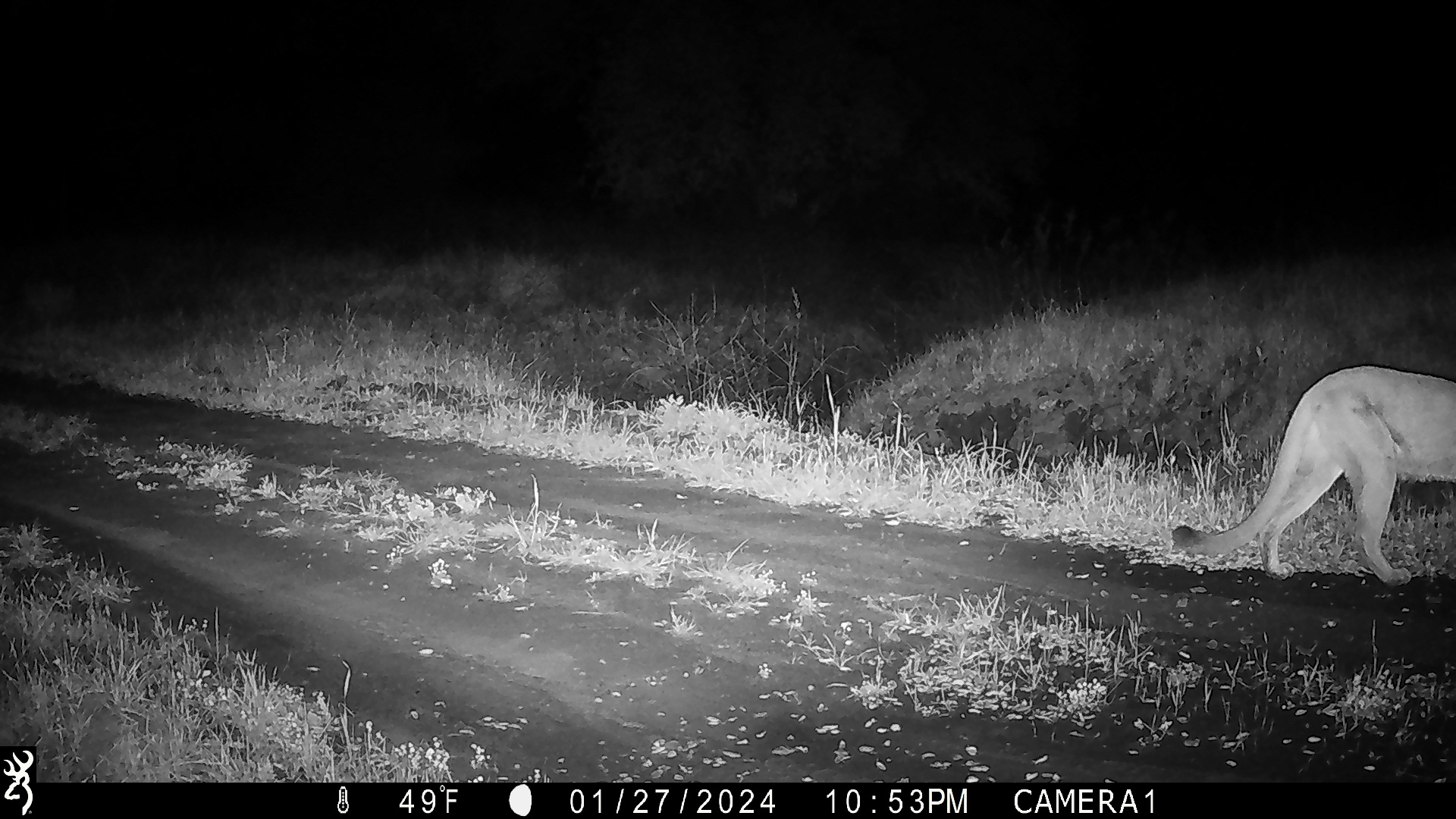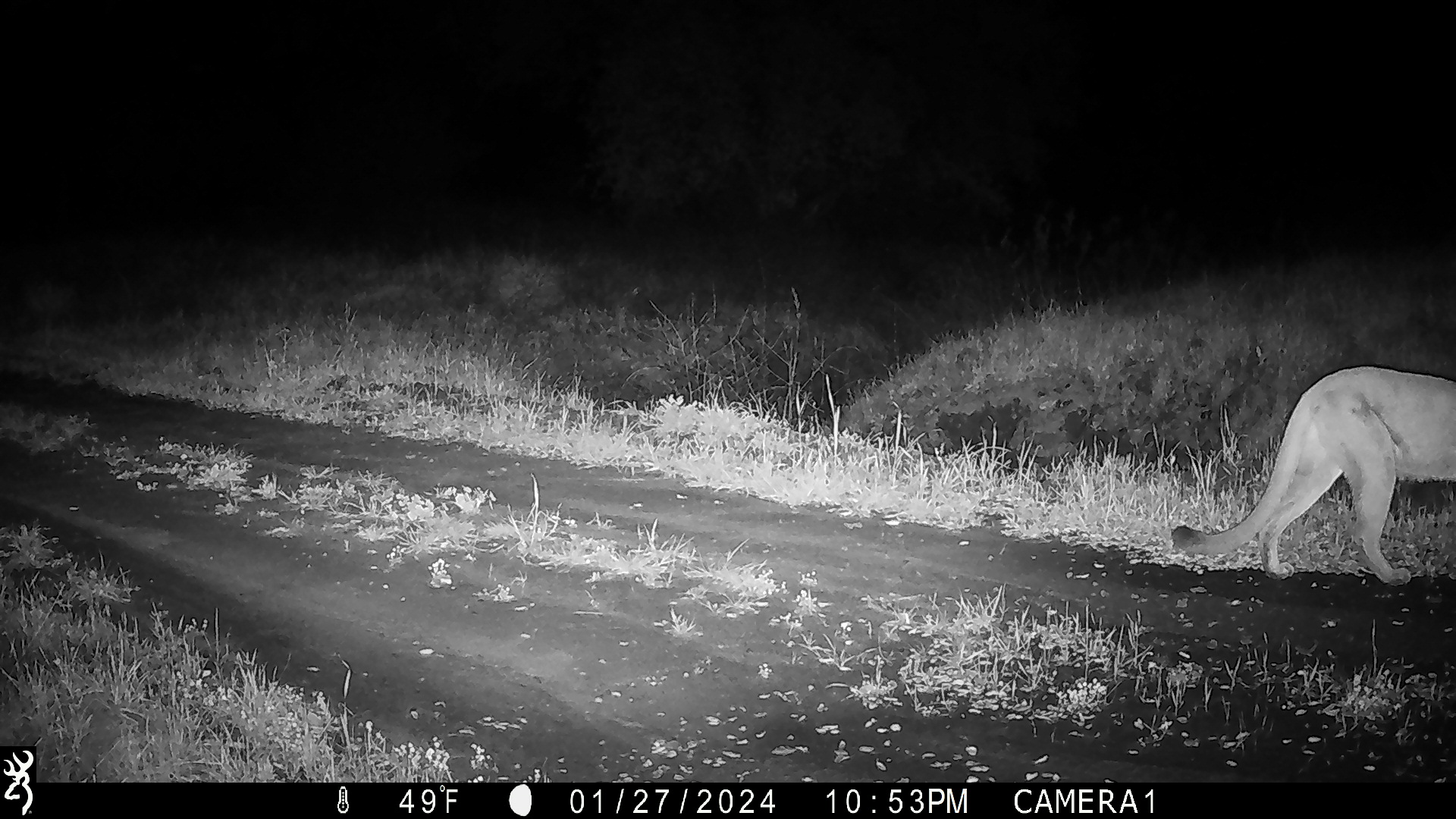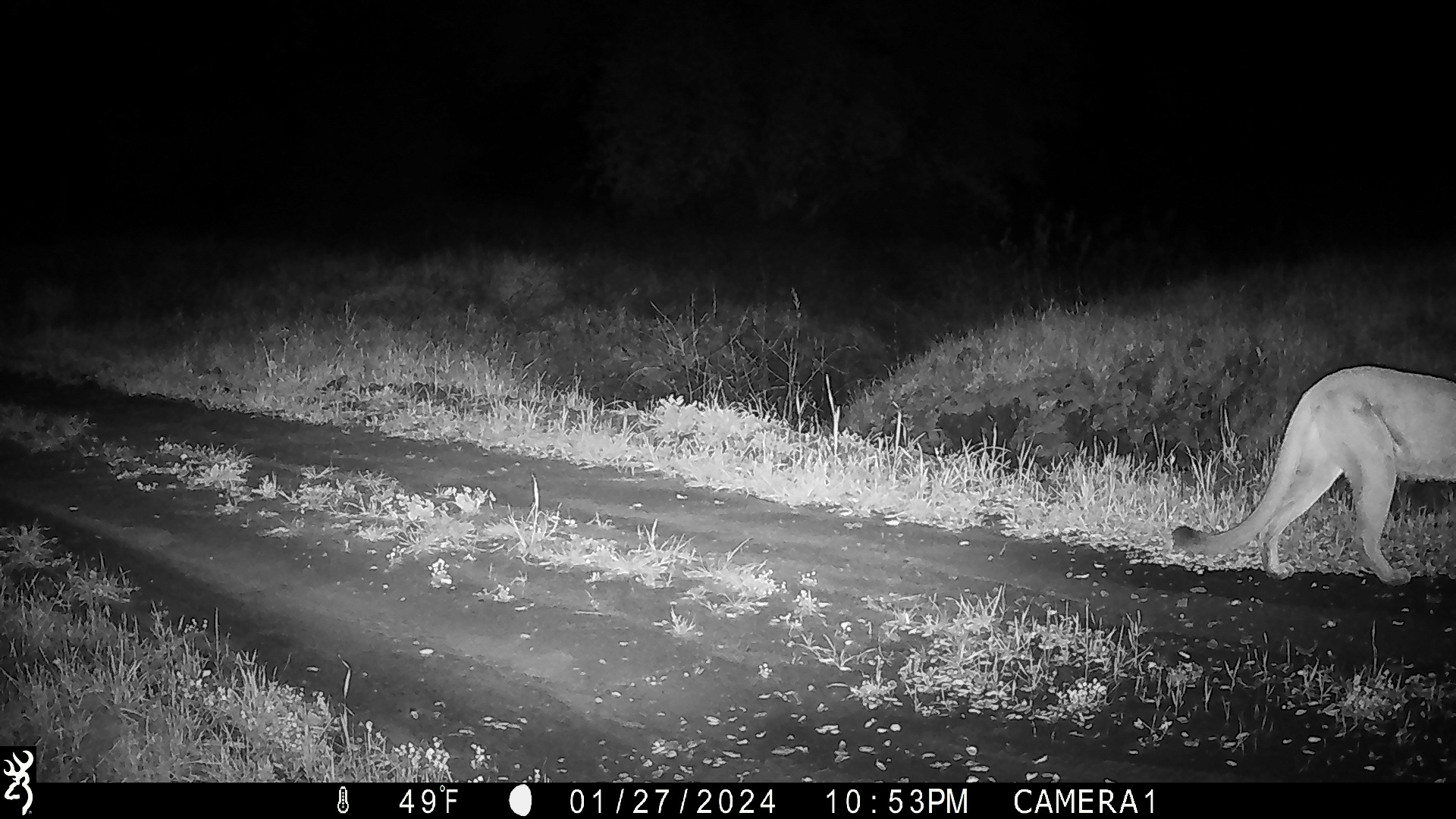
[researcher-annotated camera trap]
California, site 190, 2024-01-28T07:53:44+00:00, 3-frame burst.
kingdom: Animalia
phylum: Chordata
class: Mammalia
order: Carnivora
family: Felidae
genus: Puma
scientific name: Puma concolor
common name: puma